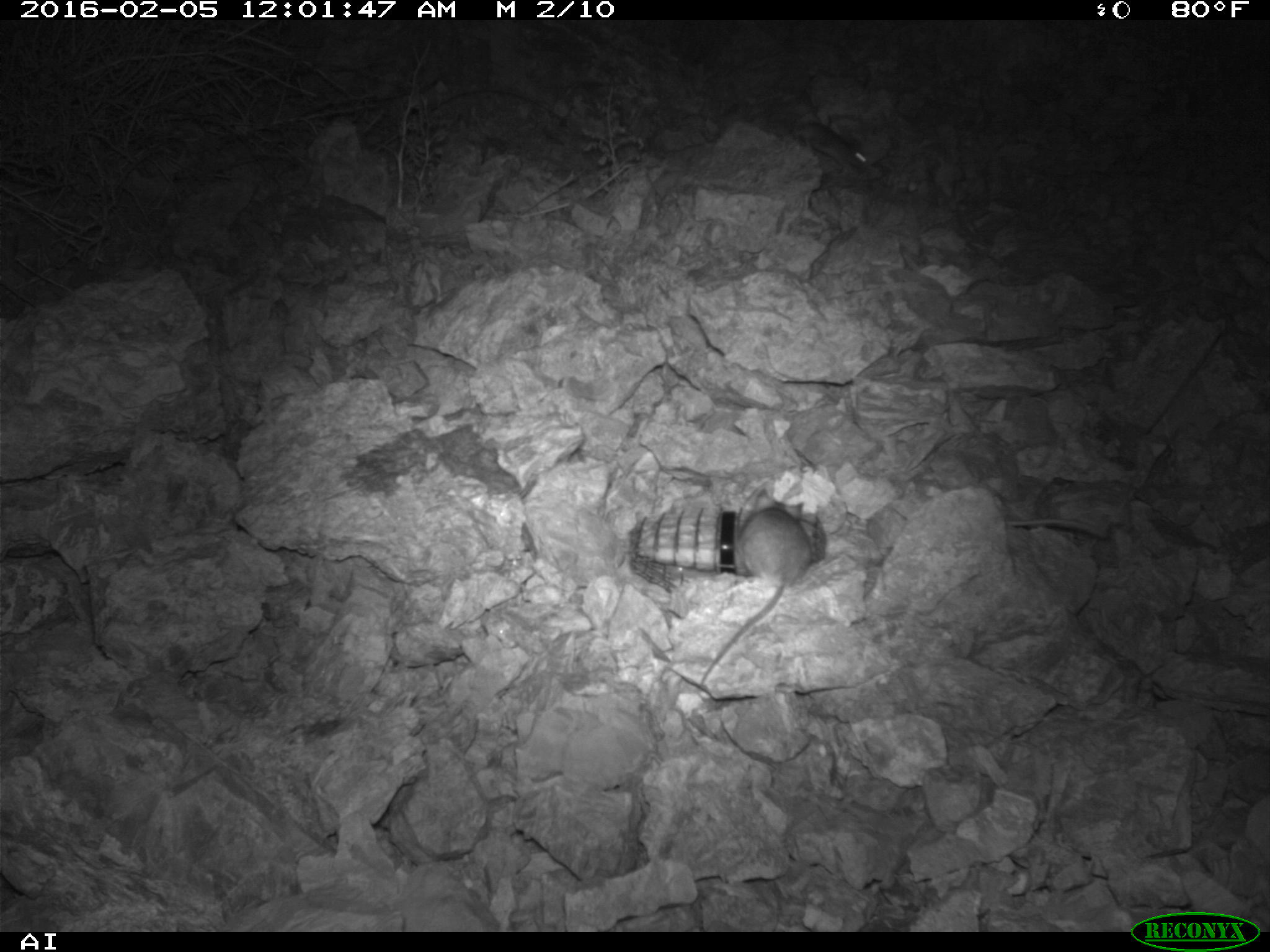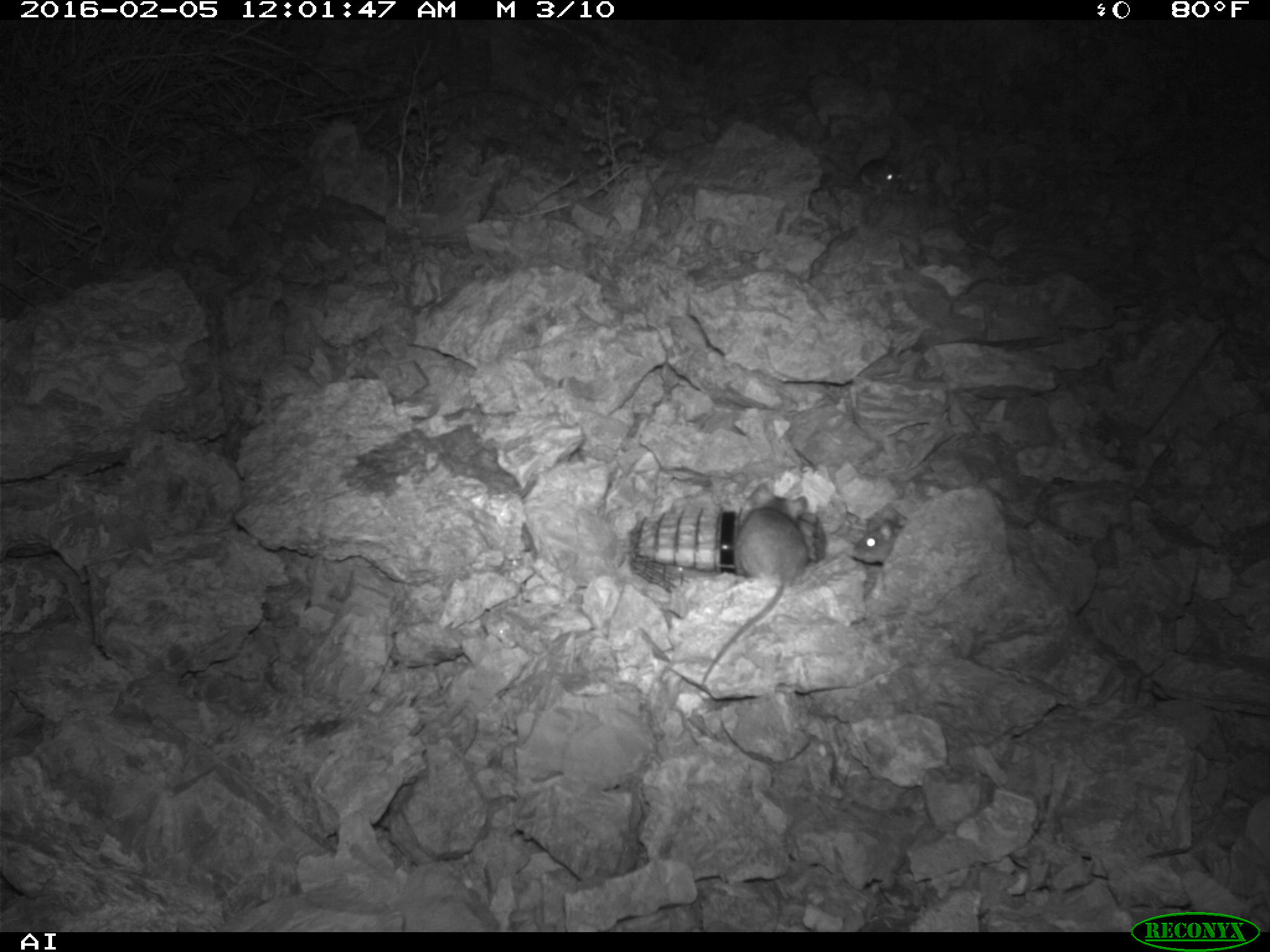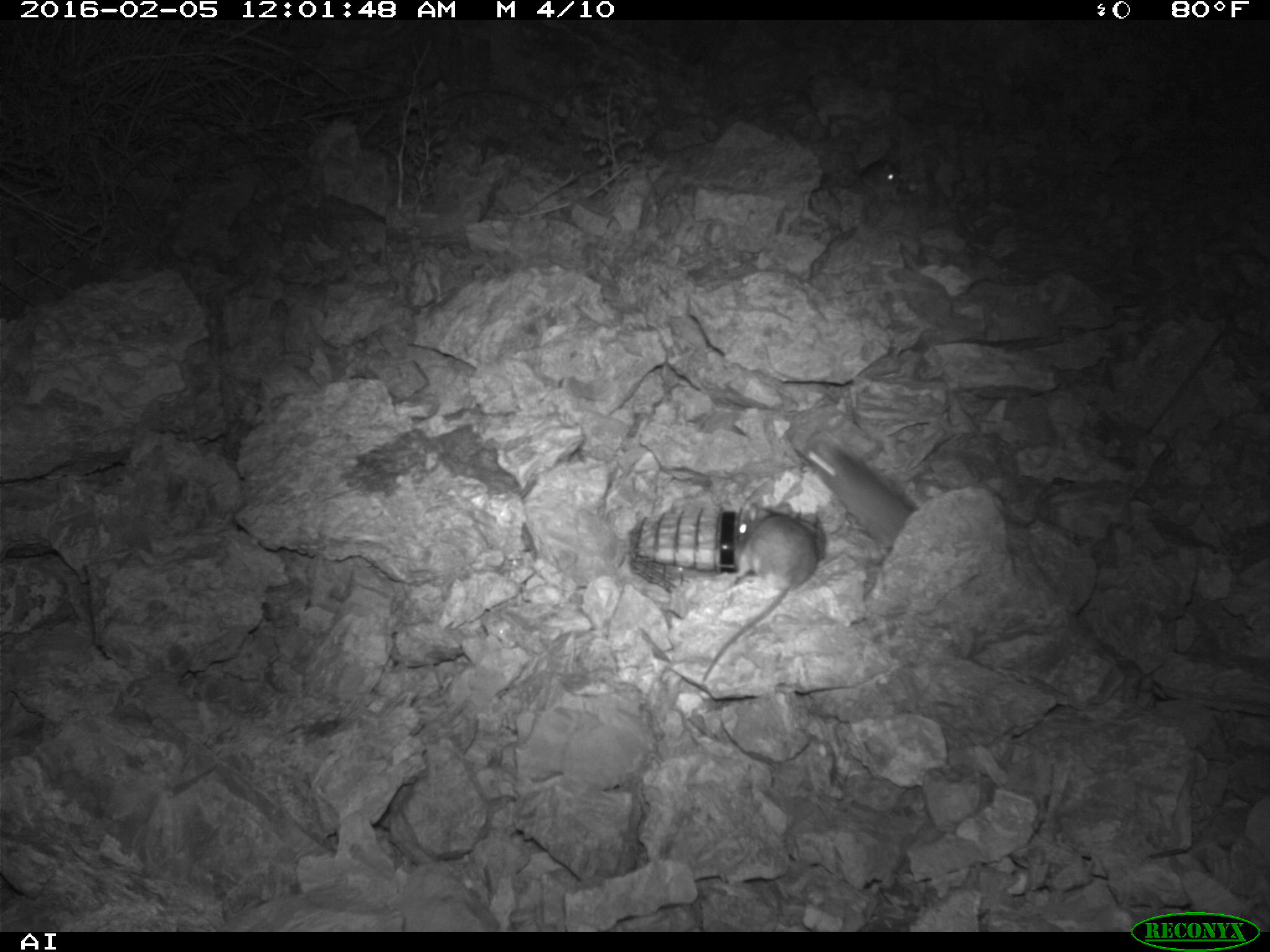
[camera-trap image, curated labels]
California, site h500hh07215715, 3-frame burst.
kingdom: Animalia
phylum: Chordata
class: Mammalia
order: Rodentia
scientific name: Rodentia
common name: rodent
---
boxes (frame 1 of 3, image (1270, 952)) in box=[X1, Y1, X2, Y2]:
rodent: box=[696, 478, 811, 687]; box=[786, 123, 867, 174]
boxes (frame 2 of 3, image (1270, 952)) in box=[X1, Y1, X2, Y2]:
rodent: box=[703, 481, 811, 680]; box=[849, 509, 904, 565]; box=[859, 157, 899, 192]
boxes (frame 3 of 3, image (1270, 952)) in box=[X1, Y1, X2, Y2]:
rodent: box=[697, 501, 820, 682]; box=[802, 433, 917, 555]; box=[858, 158, 902, 202]